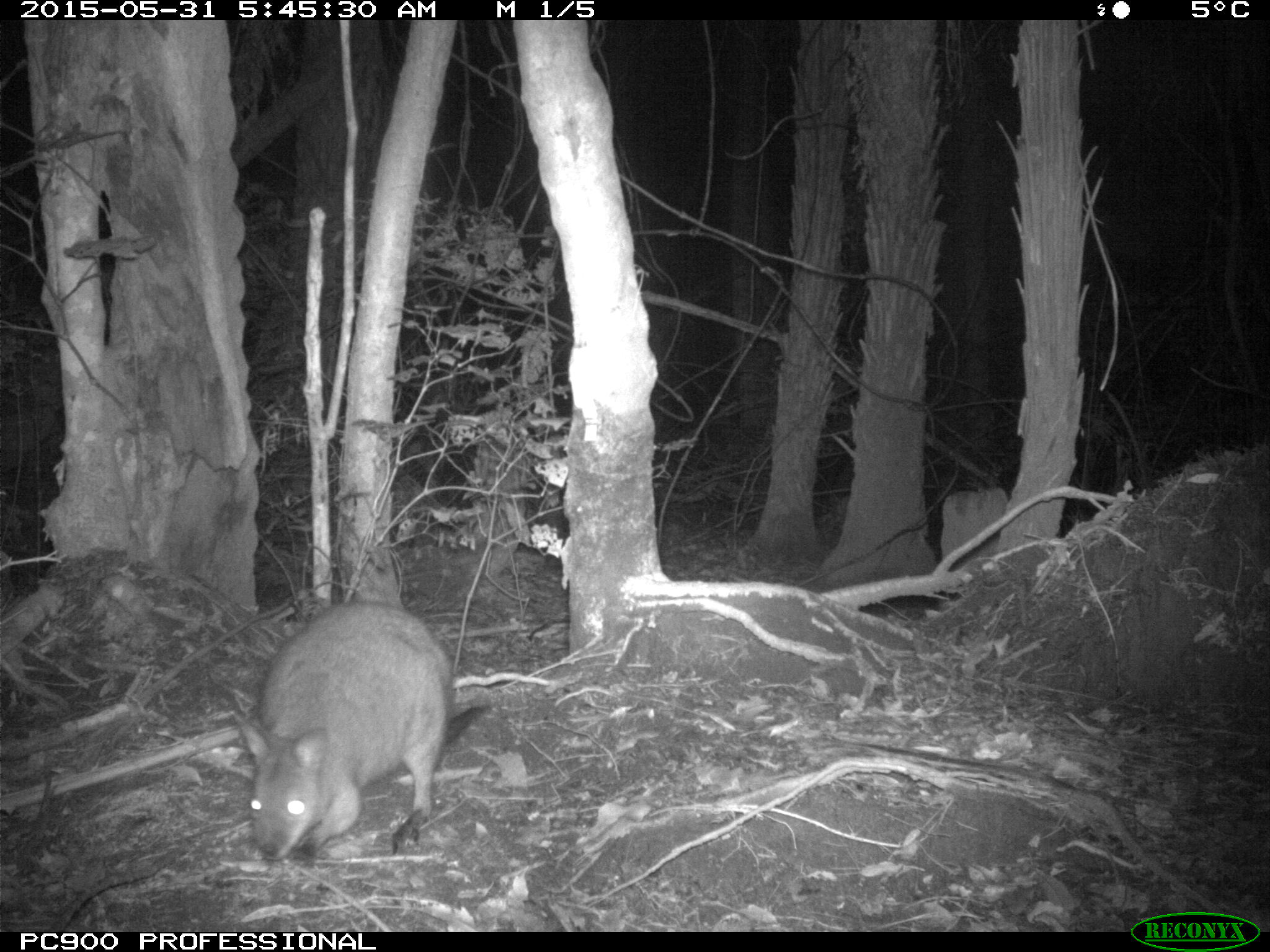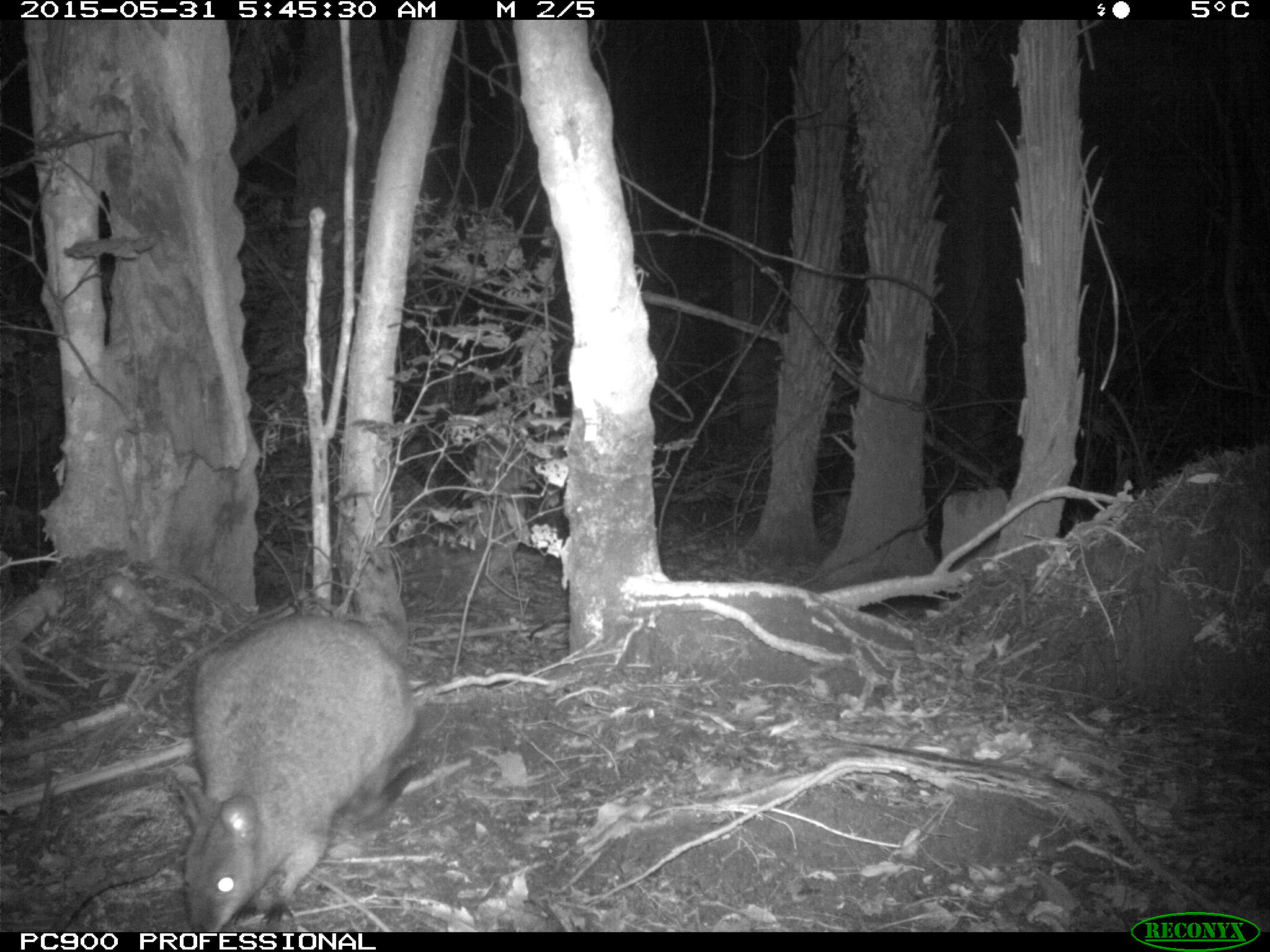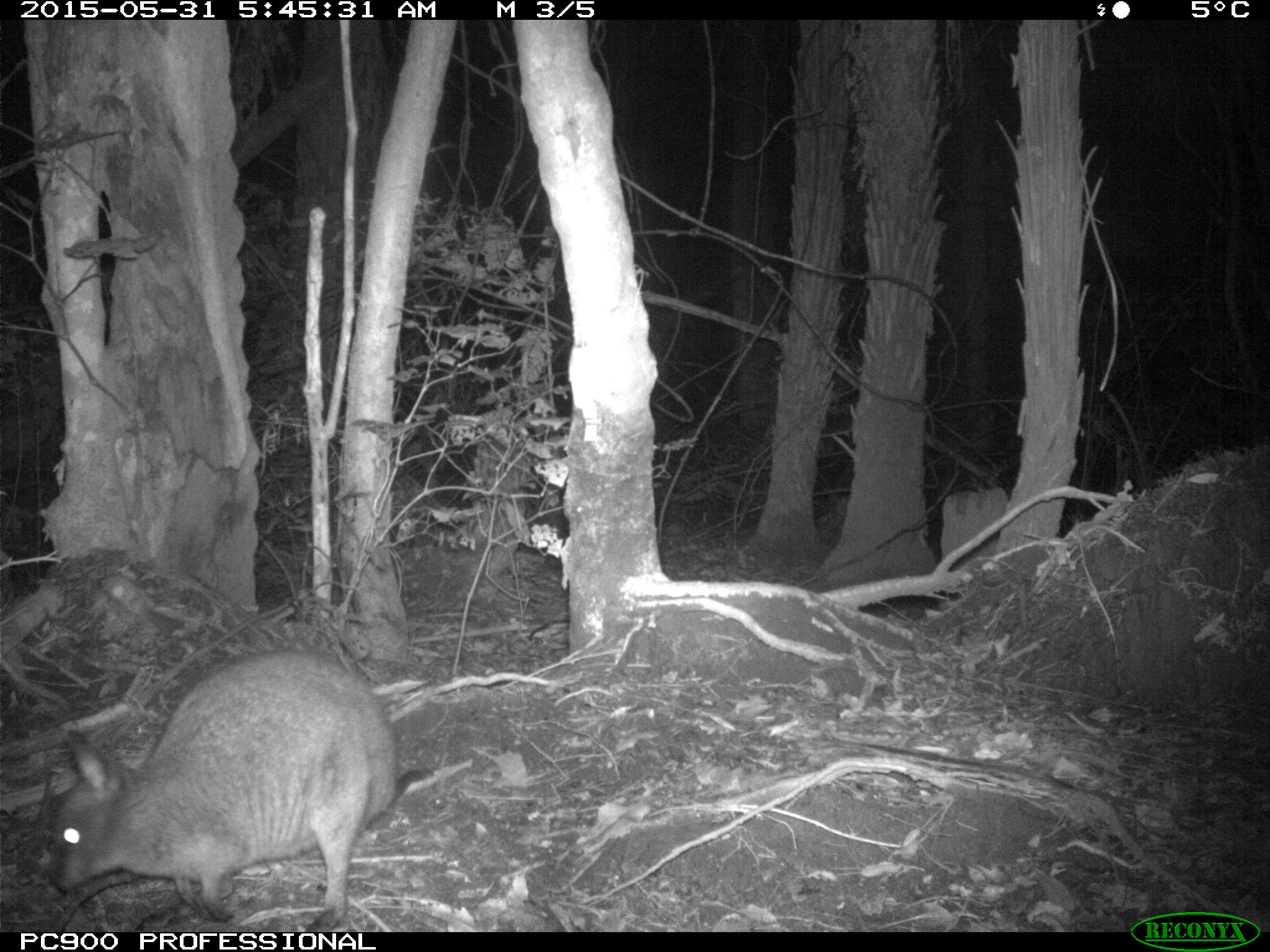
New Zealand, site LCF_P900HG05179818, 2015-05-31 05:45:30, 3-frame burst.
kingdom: Animalia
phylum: Chordata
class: Mammalia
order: Diprotodontia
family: Macropodidae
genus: Notamacropus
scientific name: Notamacropus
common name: wallaby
Wallaby (Notamacropus).